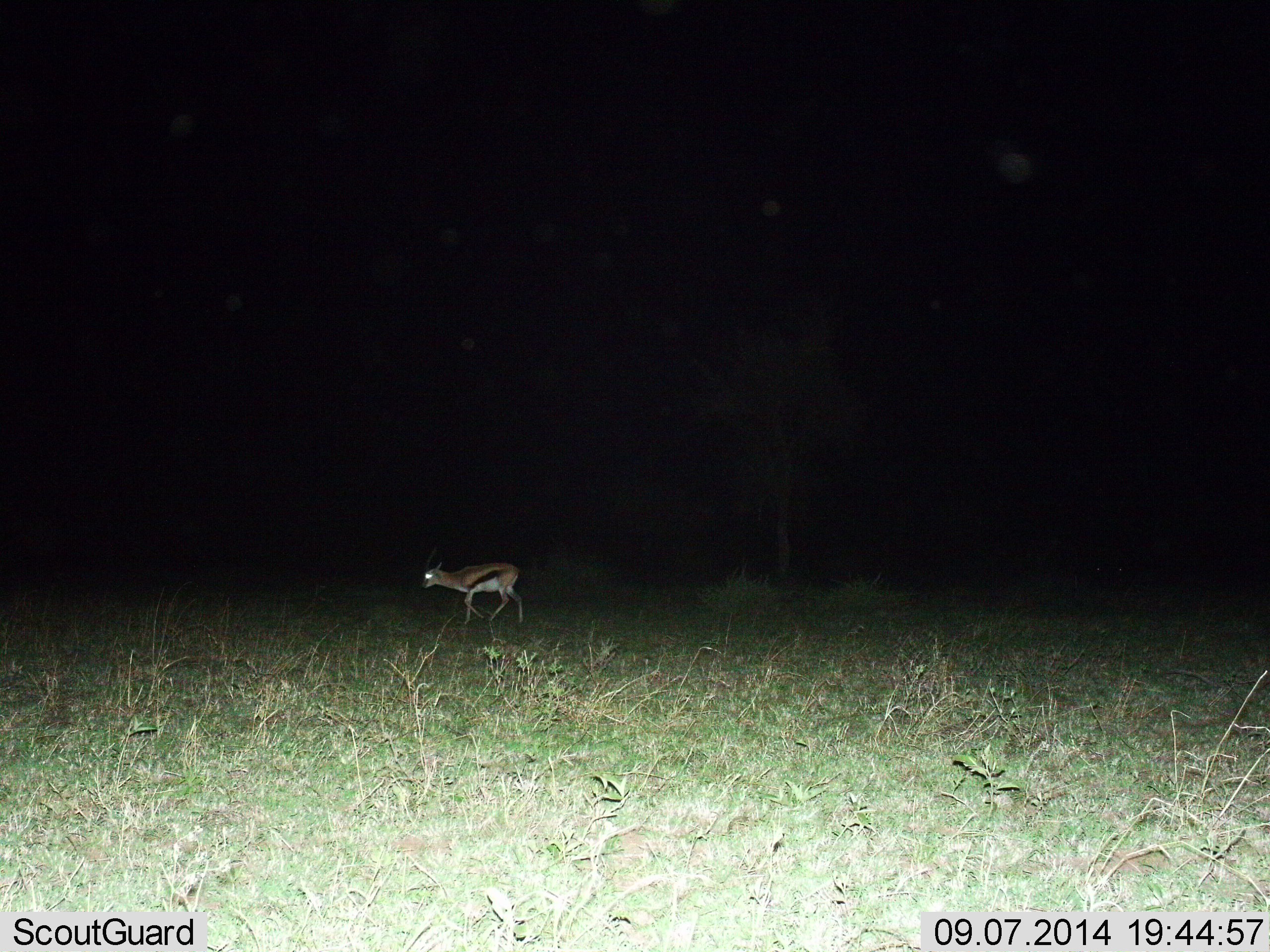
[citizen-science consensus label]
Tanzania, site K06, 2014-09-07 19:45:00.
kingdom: Animalia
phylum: Chordata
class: Mammalia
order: Artiodactyla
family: Bovidae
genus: Eudorcas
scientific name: Eudorcas thomsonii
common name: thomson's gazelle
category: gazellethomsons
Gazellethomsons (thomson's gazelle) (Eudorcas thomsonii), count 1. Behavior (volunteer vote fractions): standing 20%, resting 0%, moving 80%, interacting 0%. Young present (vote fraction): 0%. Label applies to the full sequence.